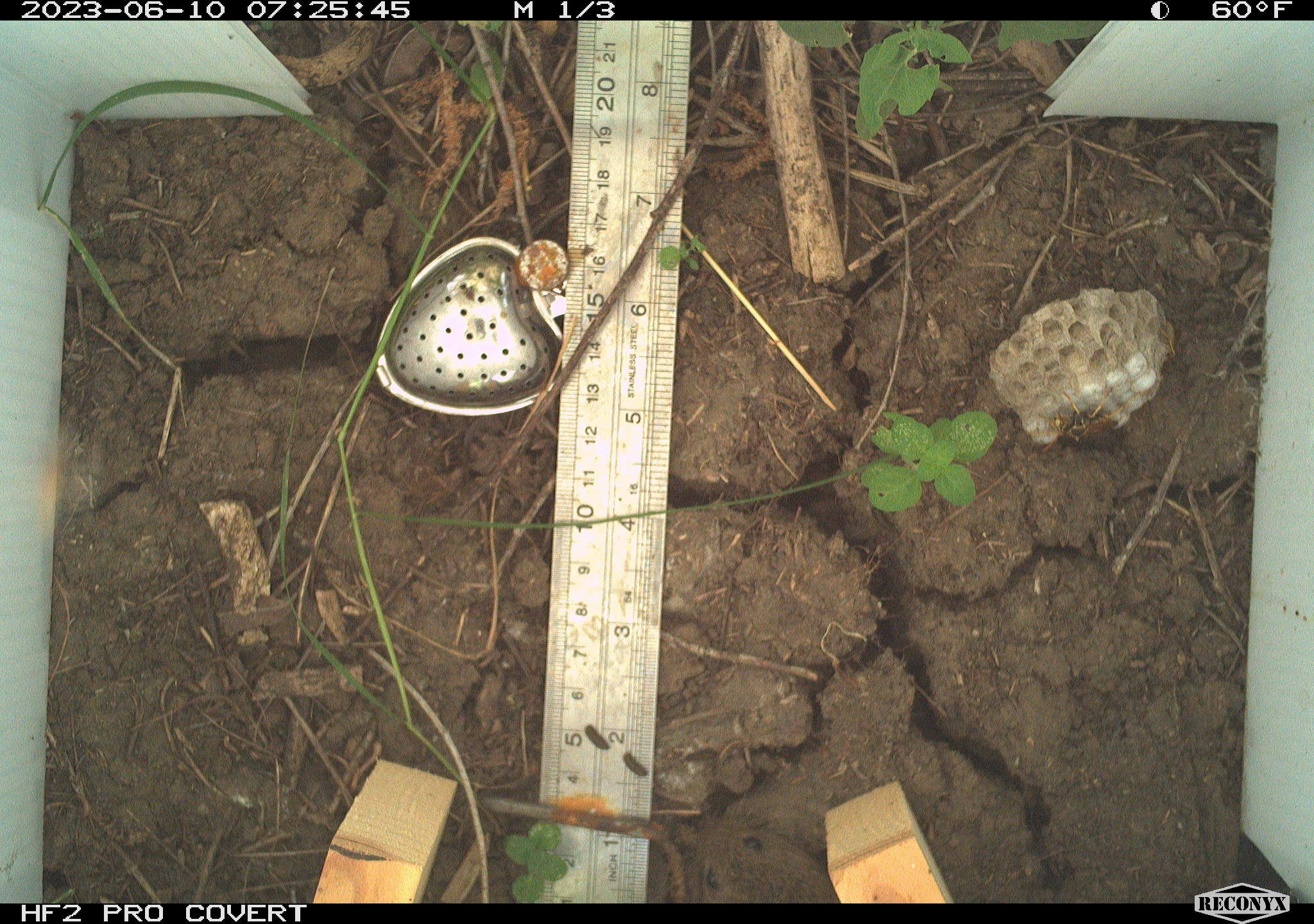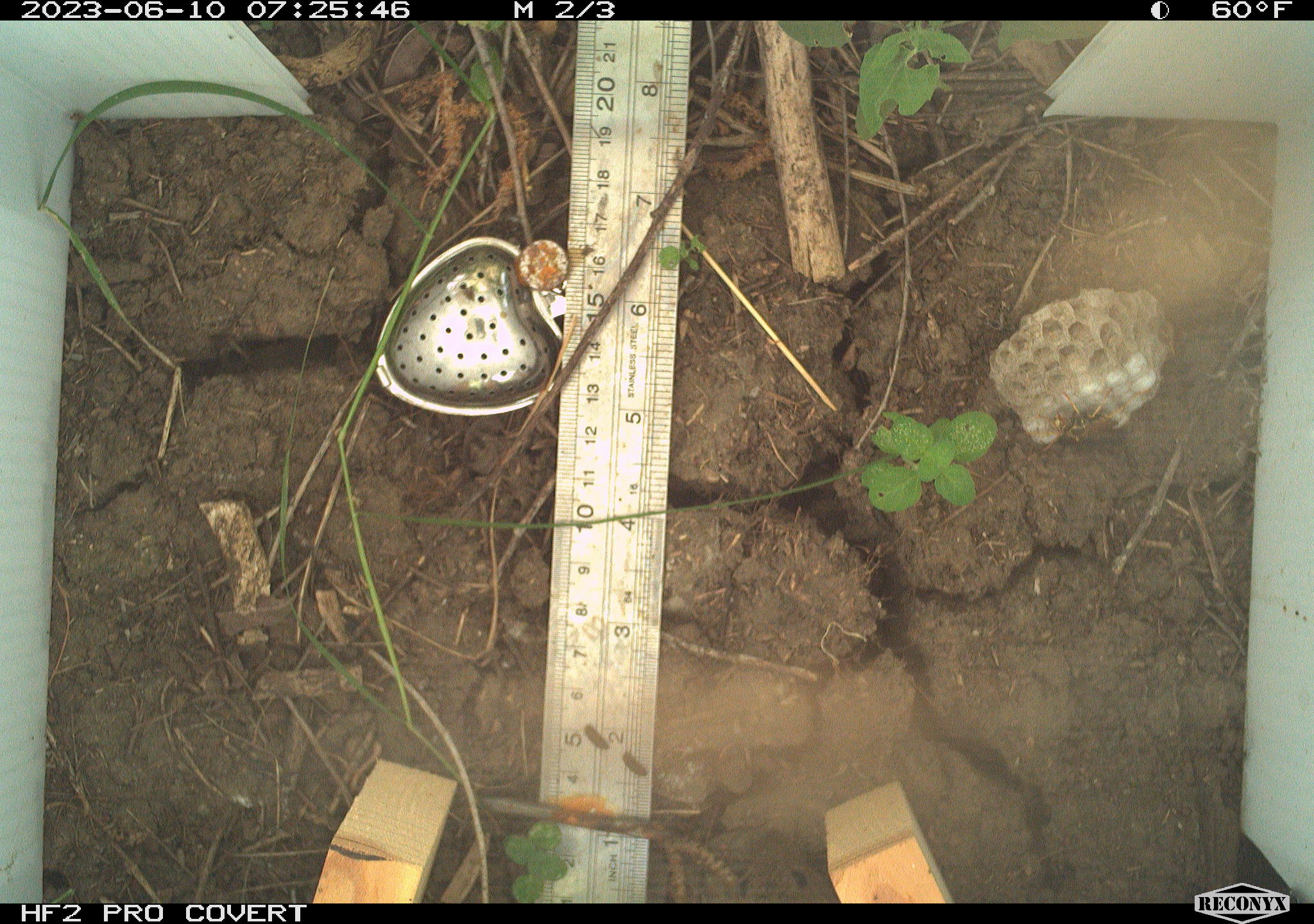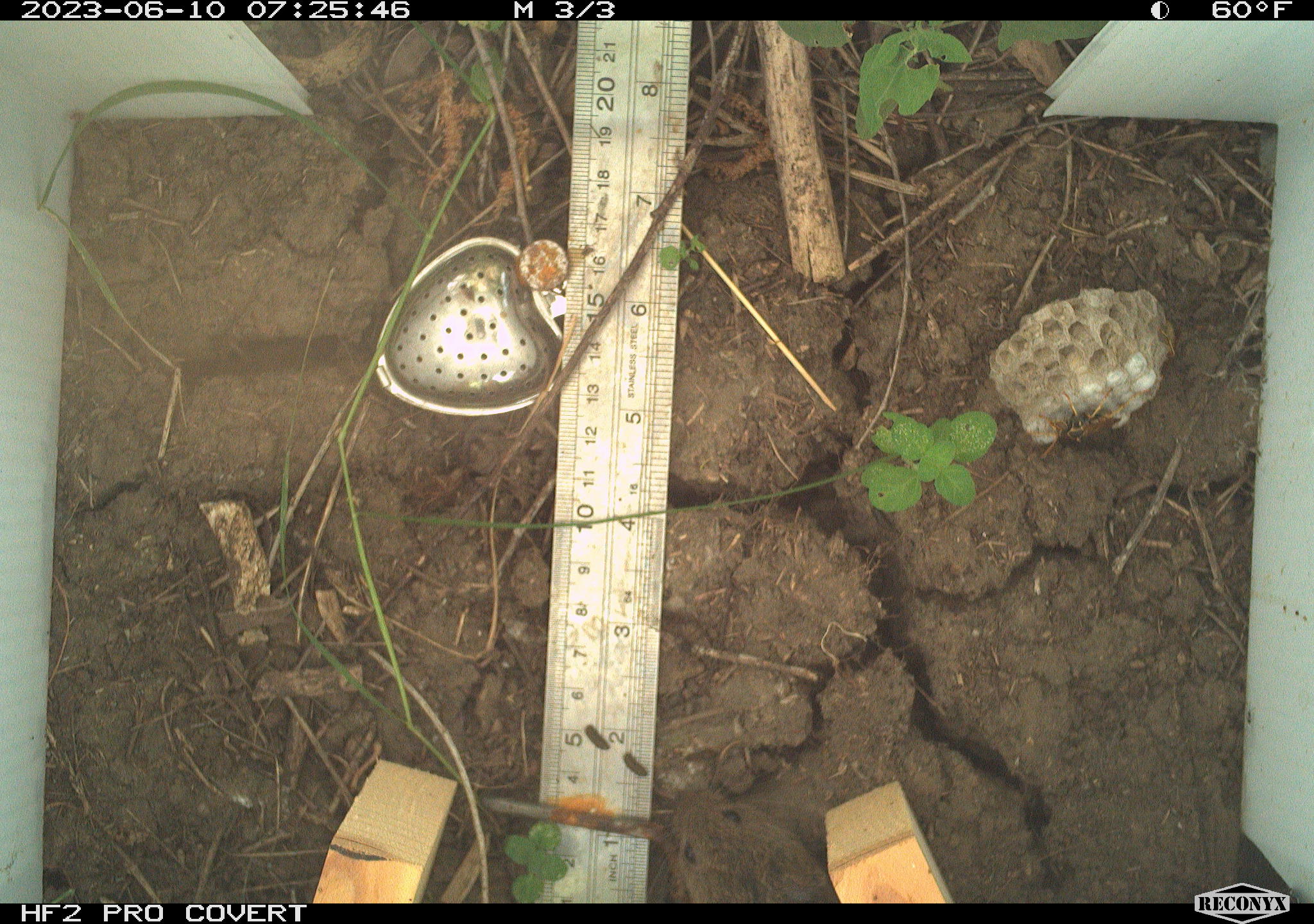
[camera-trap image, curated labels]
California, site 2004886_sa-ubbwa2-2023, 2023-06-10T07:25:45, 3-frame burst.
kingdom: Animalia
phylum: Chordata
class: Mammalia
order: Rodentia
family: Cricetidae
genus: Microtus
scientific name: Microtus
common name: meadow vole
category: microtus species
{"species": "microtus species (meadow vole) (Microtus)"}